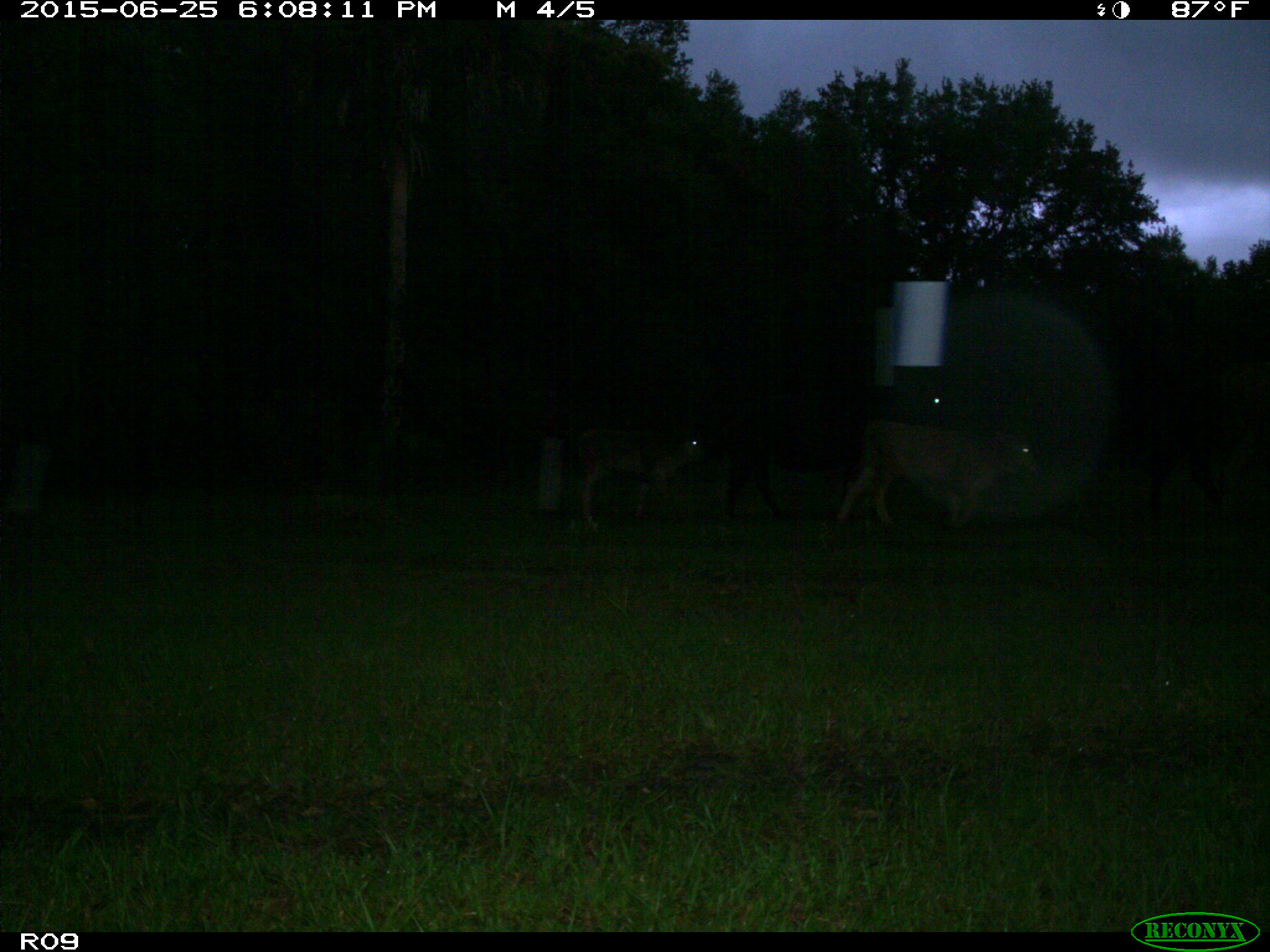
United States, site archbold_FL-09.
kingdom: Animalia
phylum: Chordata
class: Mammalia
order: Artiodactyla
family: Bovidae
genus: Bos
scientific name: Bos taurus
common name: domestic cow